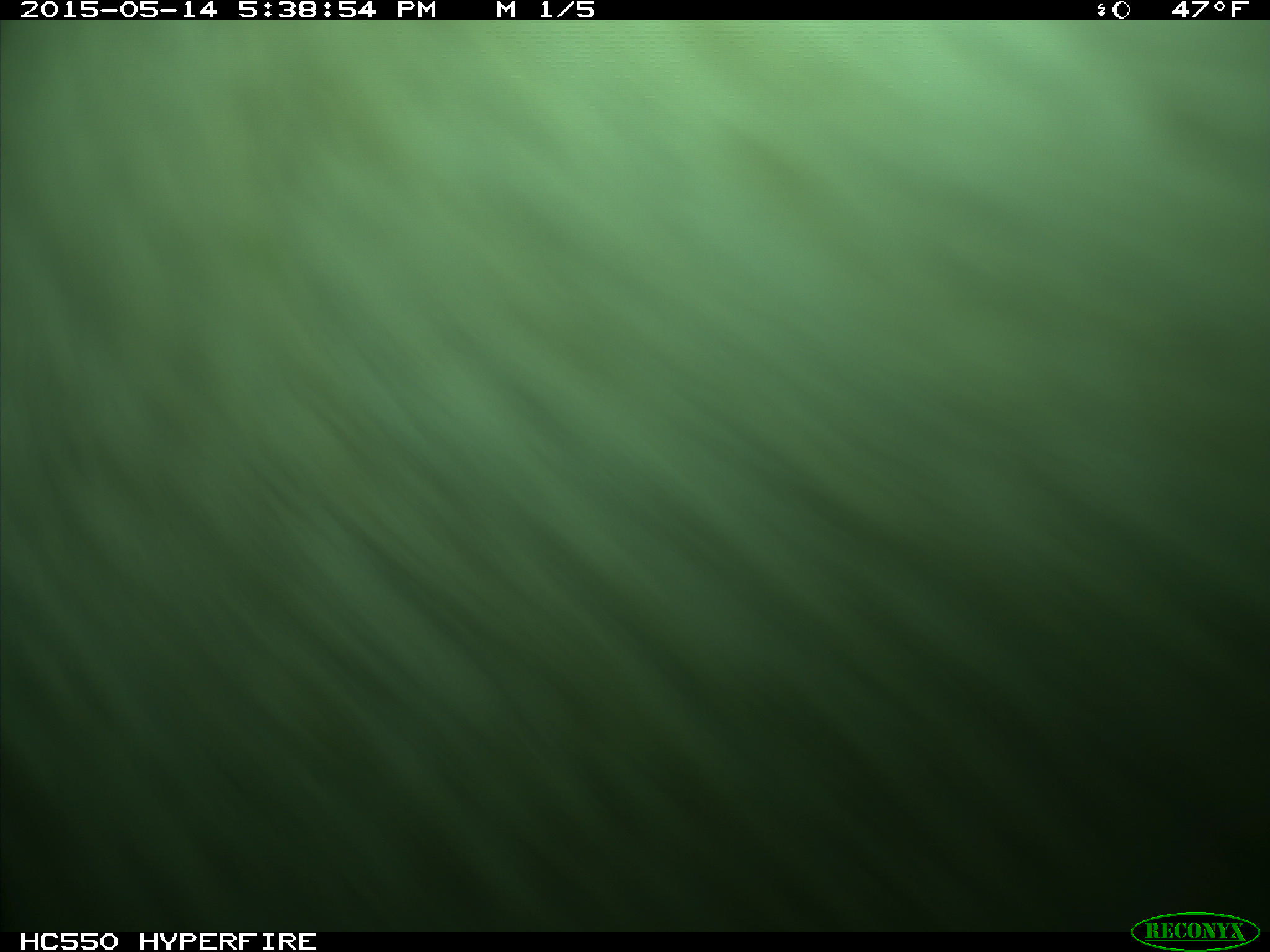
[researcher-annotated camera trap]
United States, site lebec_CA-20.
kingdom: Animalia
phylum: Chordata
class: Mammalia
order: Artiodactyla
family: Bovidae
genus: Bos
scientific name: Bos taurus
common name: domestic cow